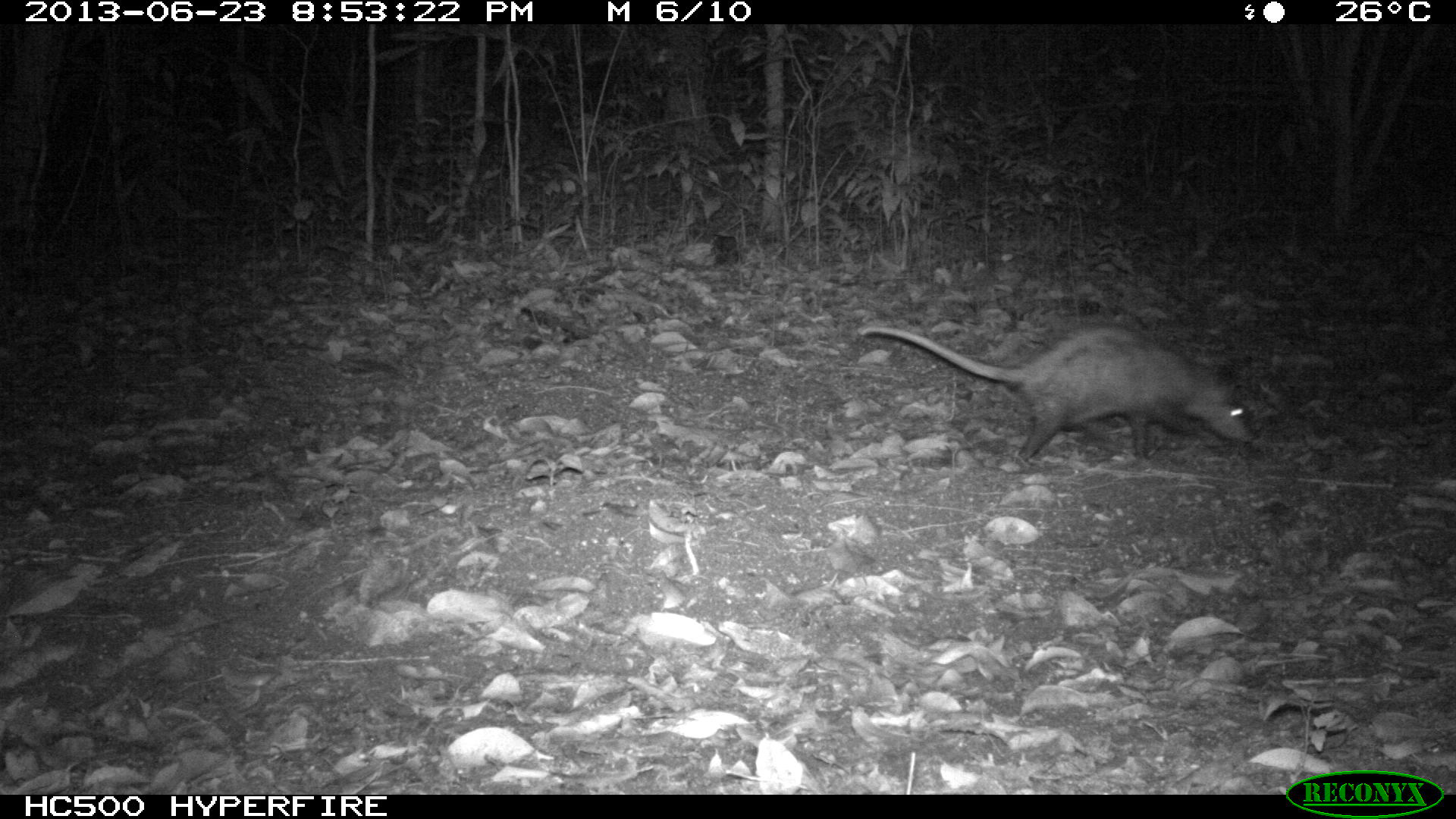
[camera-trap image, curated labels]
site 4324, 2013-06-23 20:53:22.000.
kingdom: Animalia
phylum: Chordata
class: Mammalia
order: Didelphimorphia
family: Didelphidae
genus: Didelphis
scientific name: Didelphis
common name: american opossums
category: didelphis sp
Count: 1.